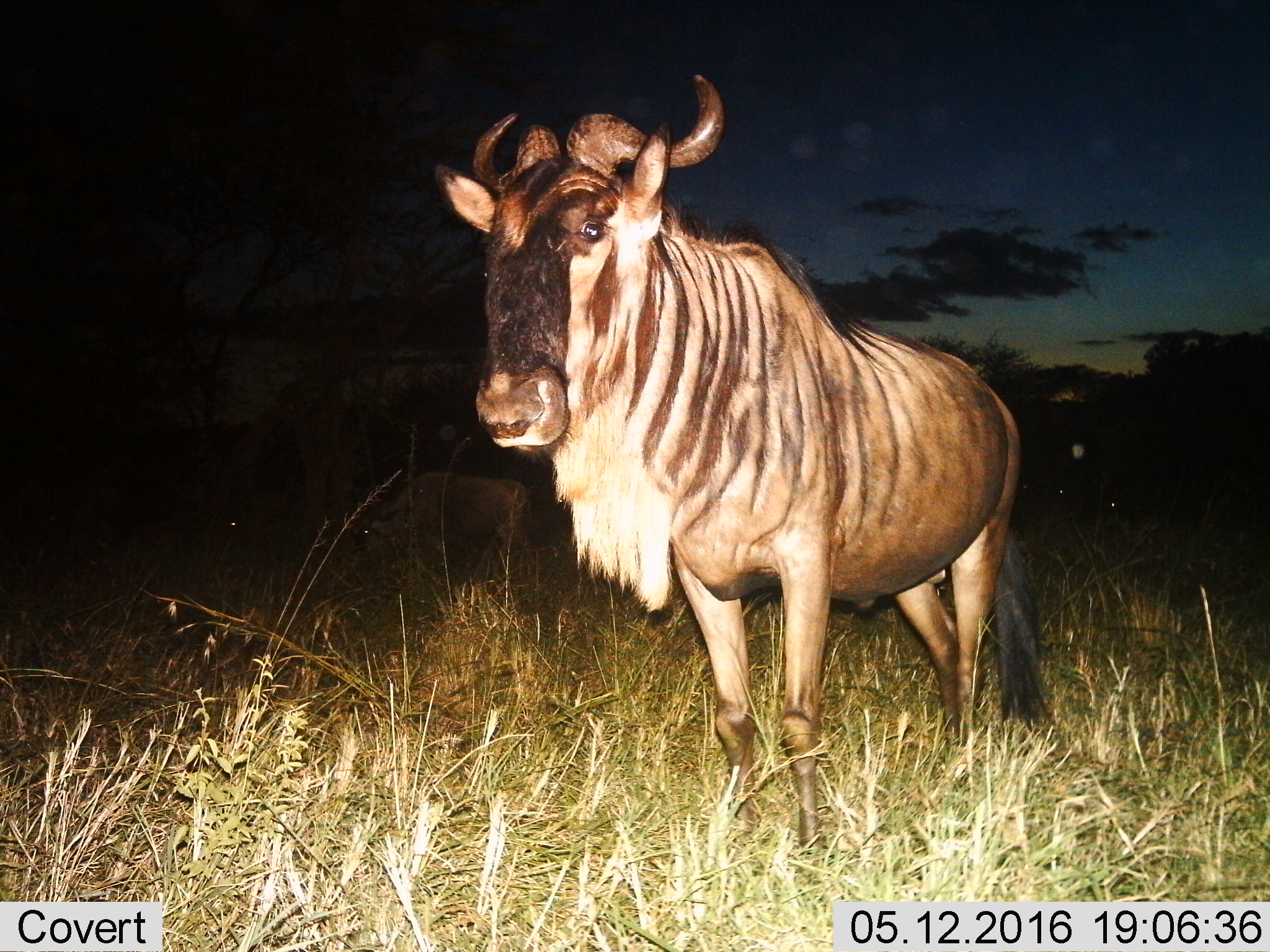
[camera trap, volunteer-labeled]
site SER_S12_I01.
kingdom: Animalia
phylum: Chordata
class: Mammalia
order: Artiodactyla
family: Bovidae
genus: Connochaetes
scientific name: Connochaetes taurinus taurinus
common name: blue wildebeest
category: wildebeestblue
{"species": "wildebeestblue (blue wildebeest) (Connochaetes taurinus taurinus)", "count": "1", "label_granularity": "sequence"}